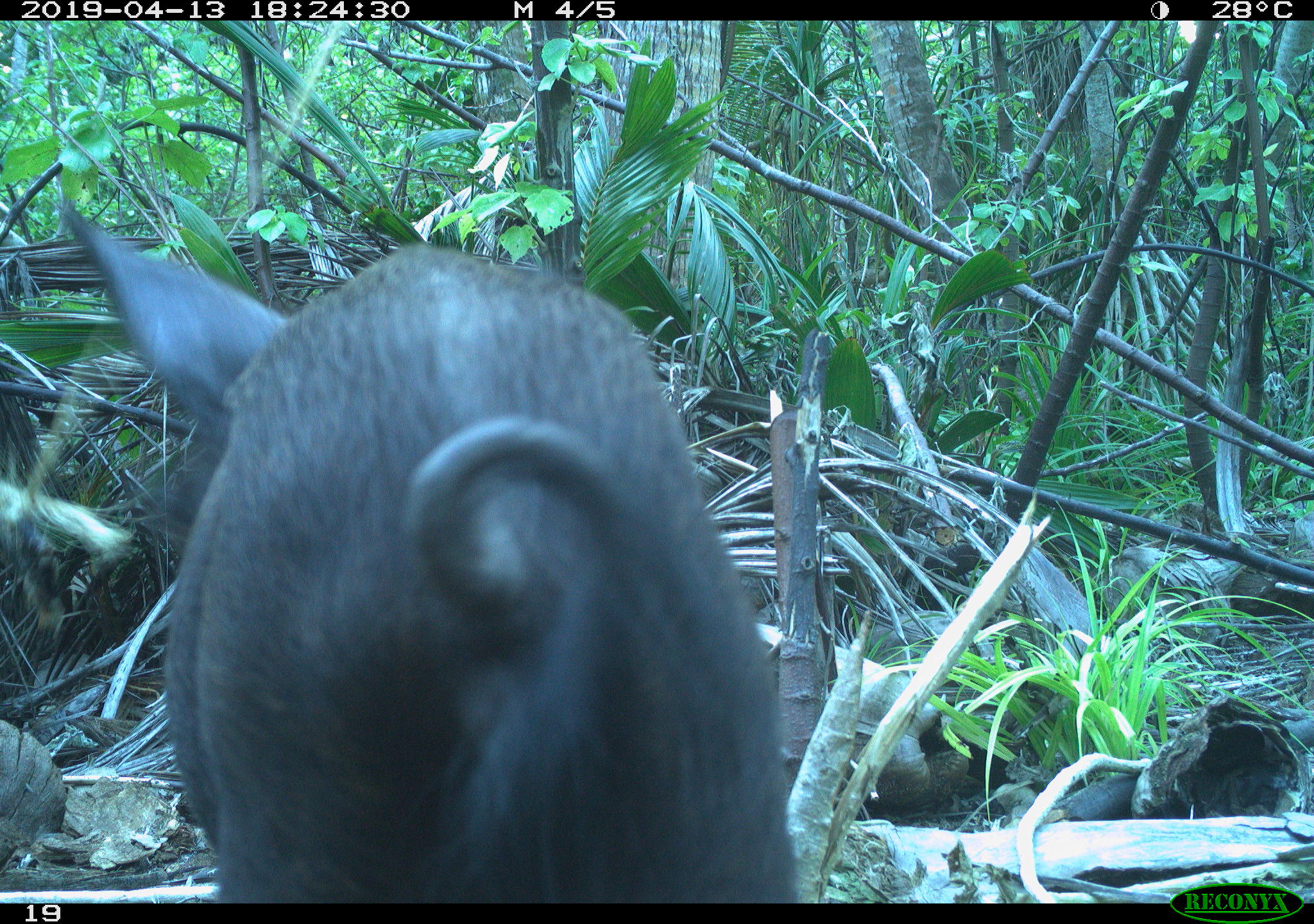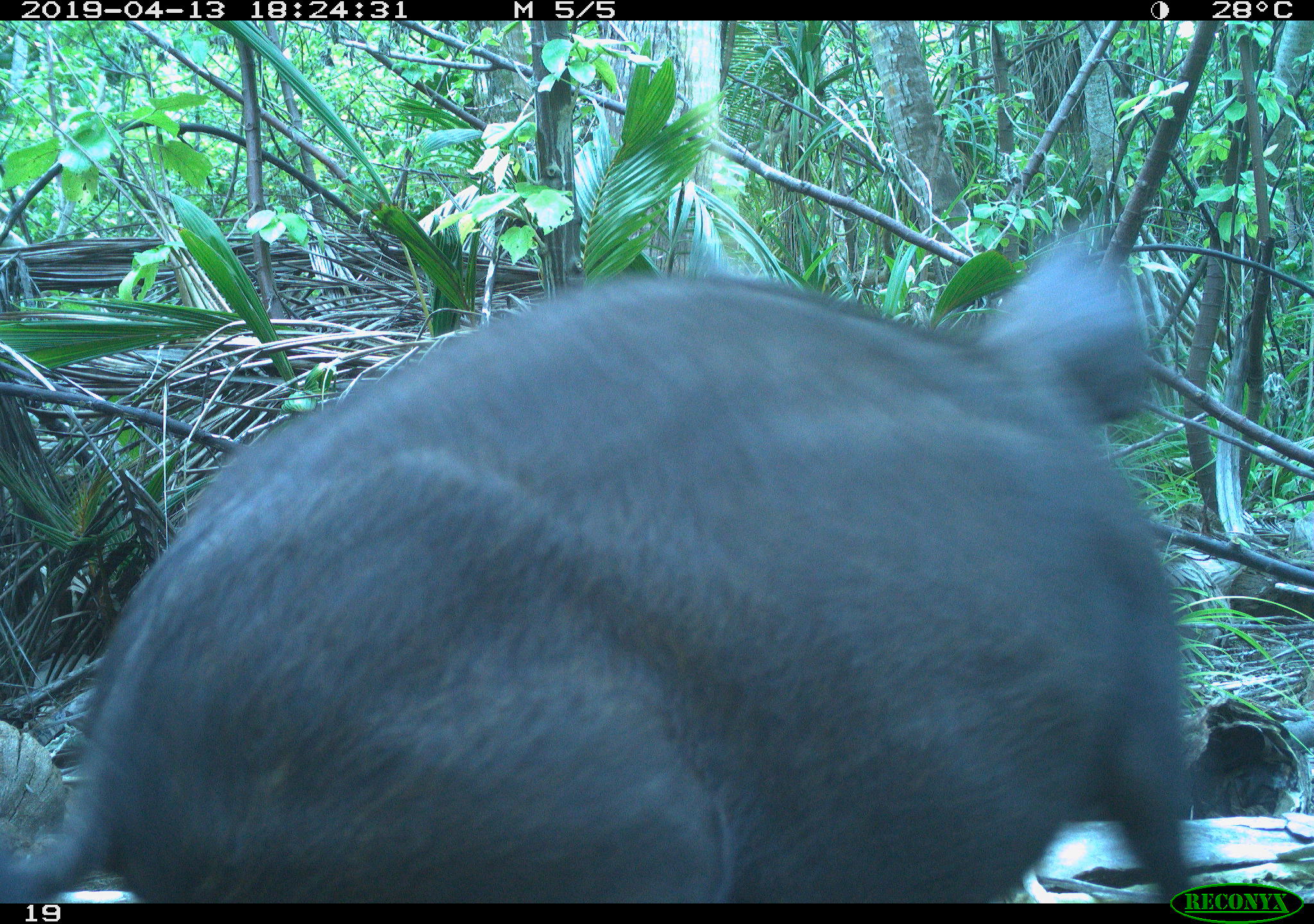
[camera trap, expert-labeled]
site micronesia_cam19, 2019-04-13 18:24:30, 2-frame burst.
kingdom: Animalia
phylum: Chordata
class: Mammalia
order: Artiodactyla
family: Suidae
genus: Sus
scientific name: Sus scrofa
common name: pig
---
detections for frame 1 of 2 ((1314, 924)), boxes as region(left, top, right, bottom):
pig: region(11, 195, 807, 900)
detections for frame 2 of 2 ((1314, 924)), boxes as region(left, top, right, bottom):
pig: region(0, 232, 1211, 902)